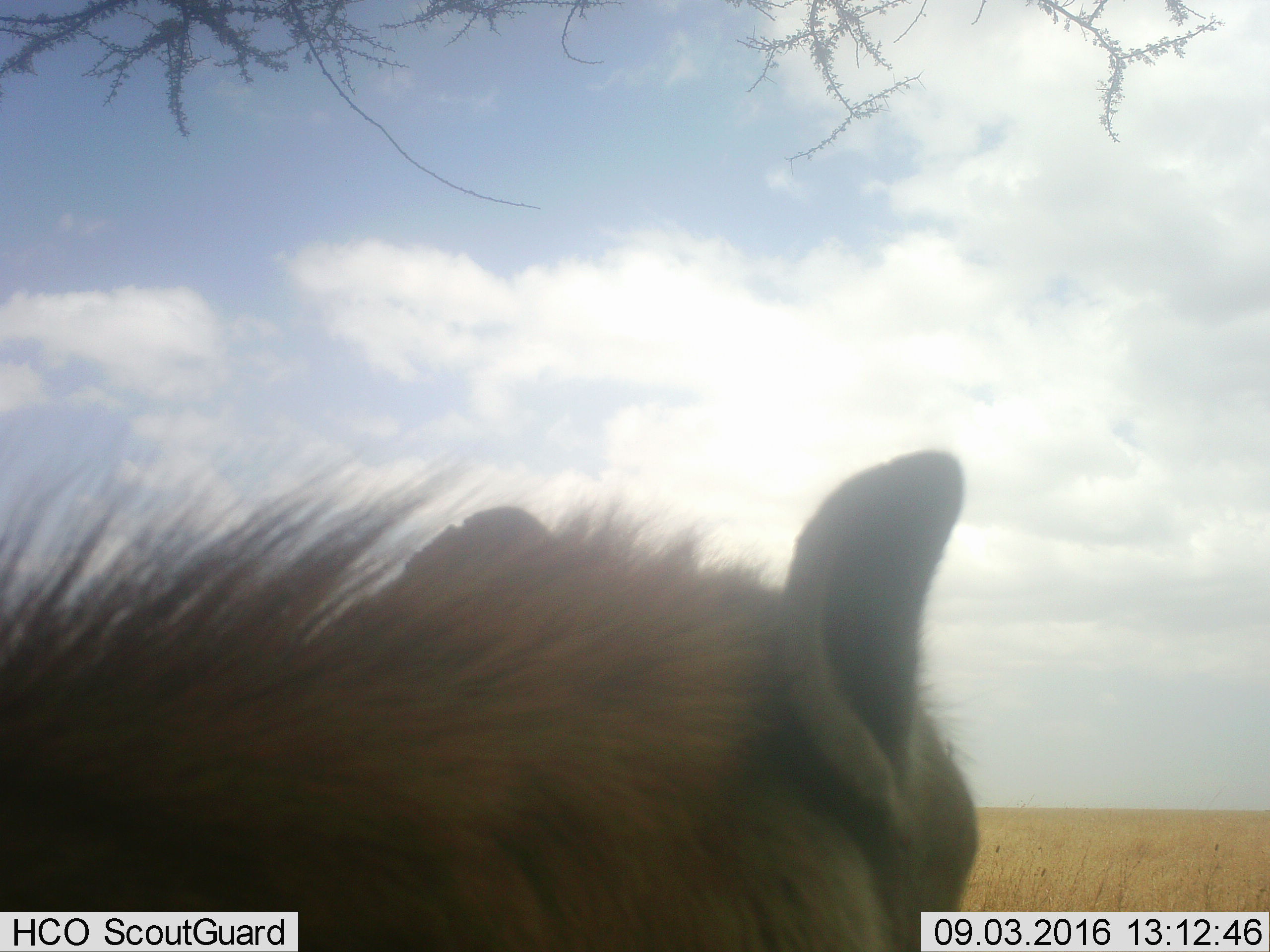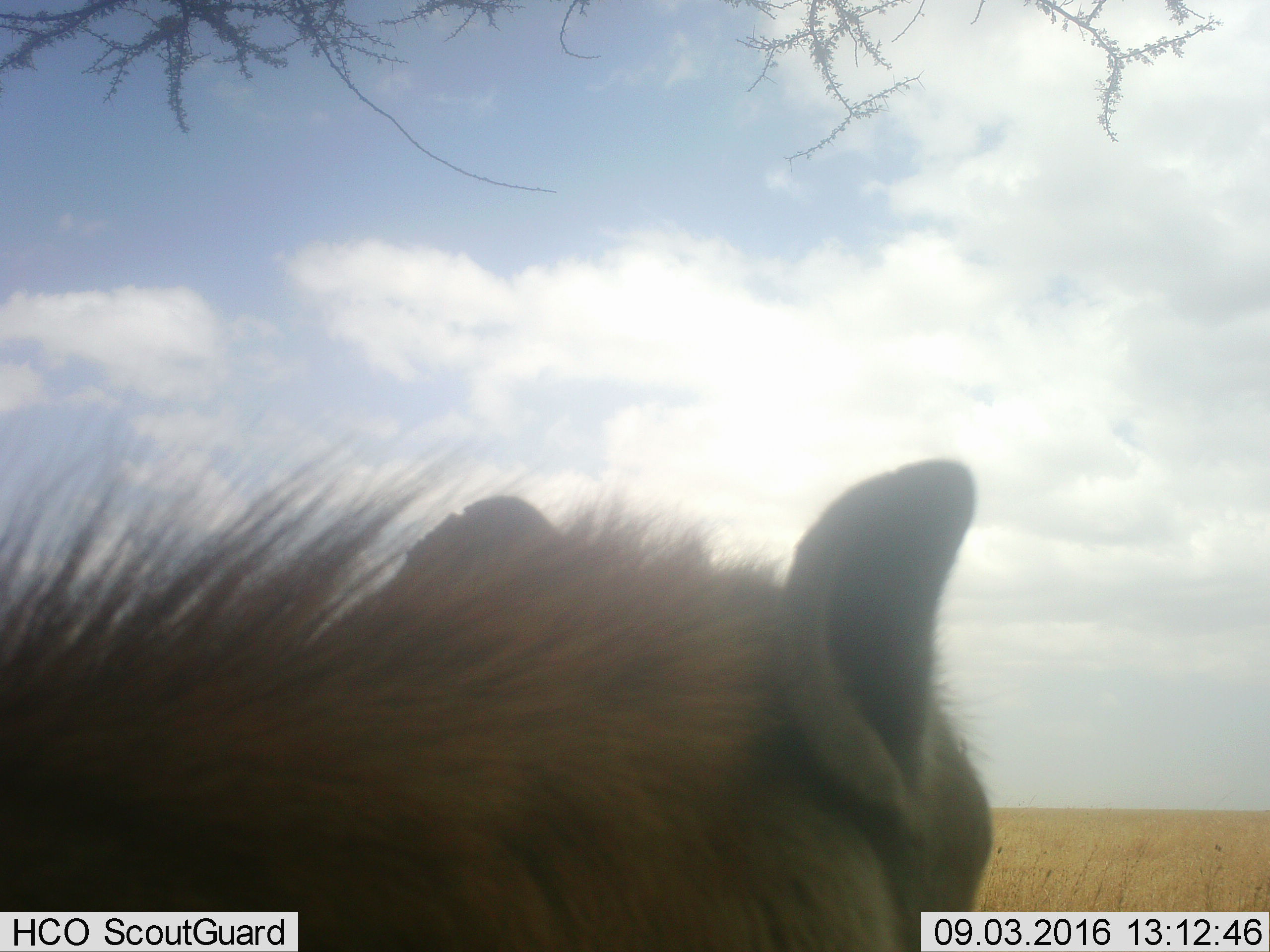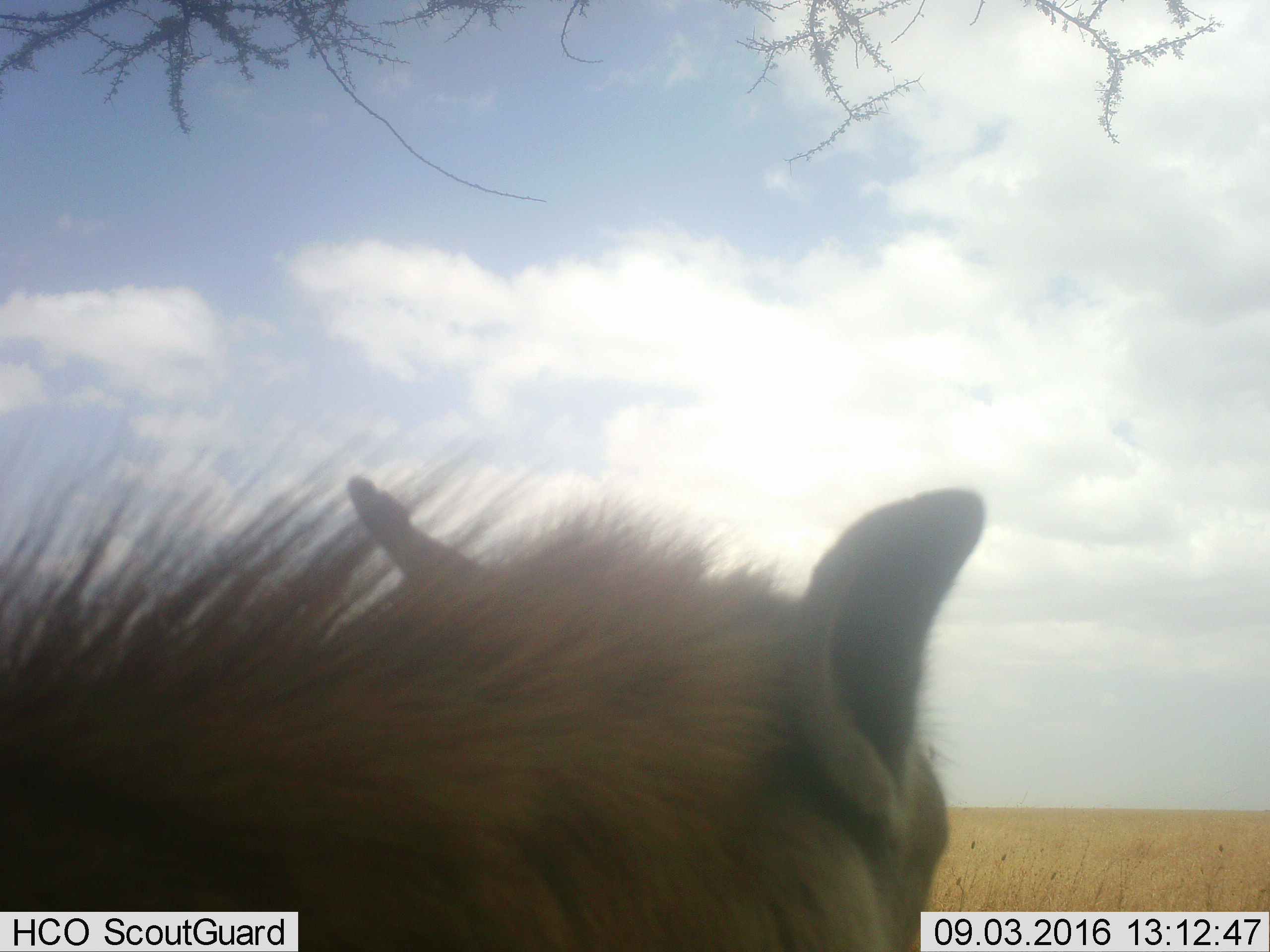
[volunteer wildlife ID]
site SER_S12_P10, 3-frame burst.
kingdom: Animalia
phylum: Chordata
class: Mammalia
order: Carnivora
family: Hyaenidae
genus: Crocuta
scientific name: Crocuta crocuta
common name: spotted hyena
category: hyenaspotted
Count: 1.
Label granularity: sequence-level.